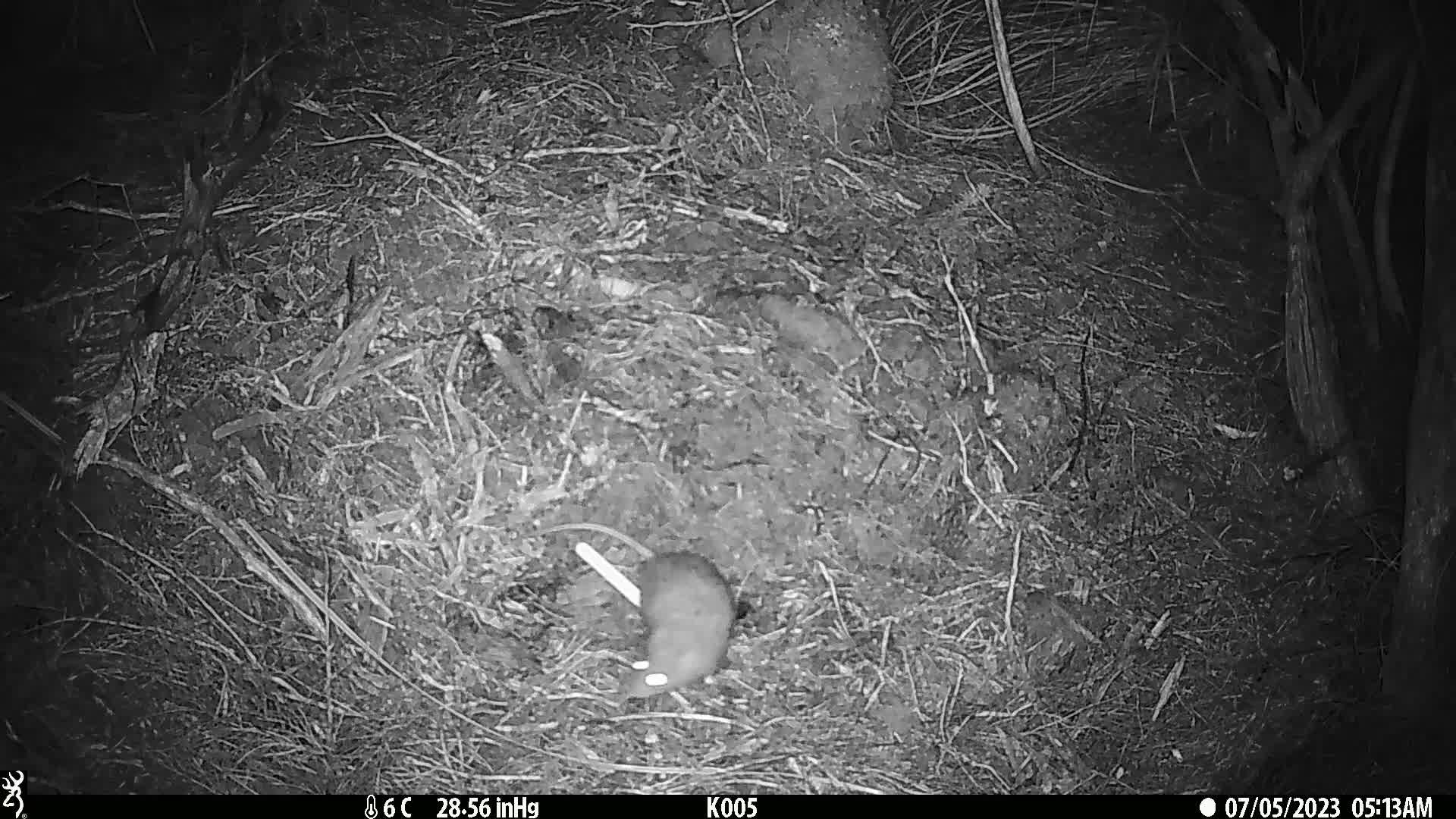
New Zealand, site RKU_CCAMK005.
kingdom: Animalia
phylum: Chordata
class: Mammalia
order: Rodentia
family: Muridae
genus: Rattus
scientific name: Rattus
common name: rat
Rat (Rattus).